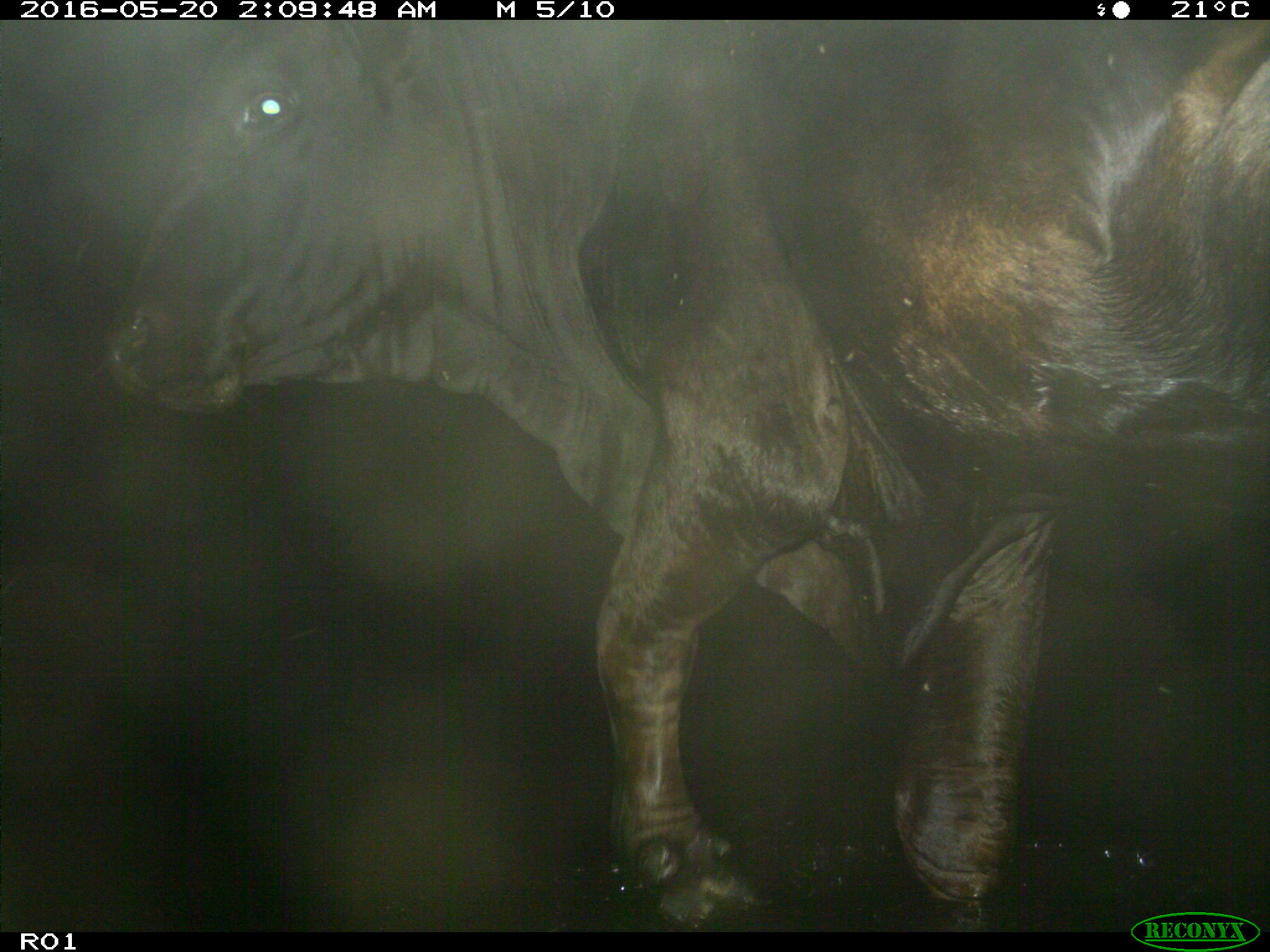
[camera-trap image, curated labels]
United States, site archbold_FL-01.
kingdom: Animalia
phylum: Chordata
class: Mammalia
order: Artiodactyla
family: Bovidae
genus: Bos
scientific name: Bos taurus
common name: domestic cow